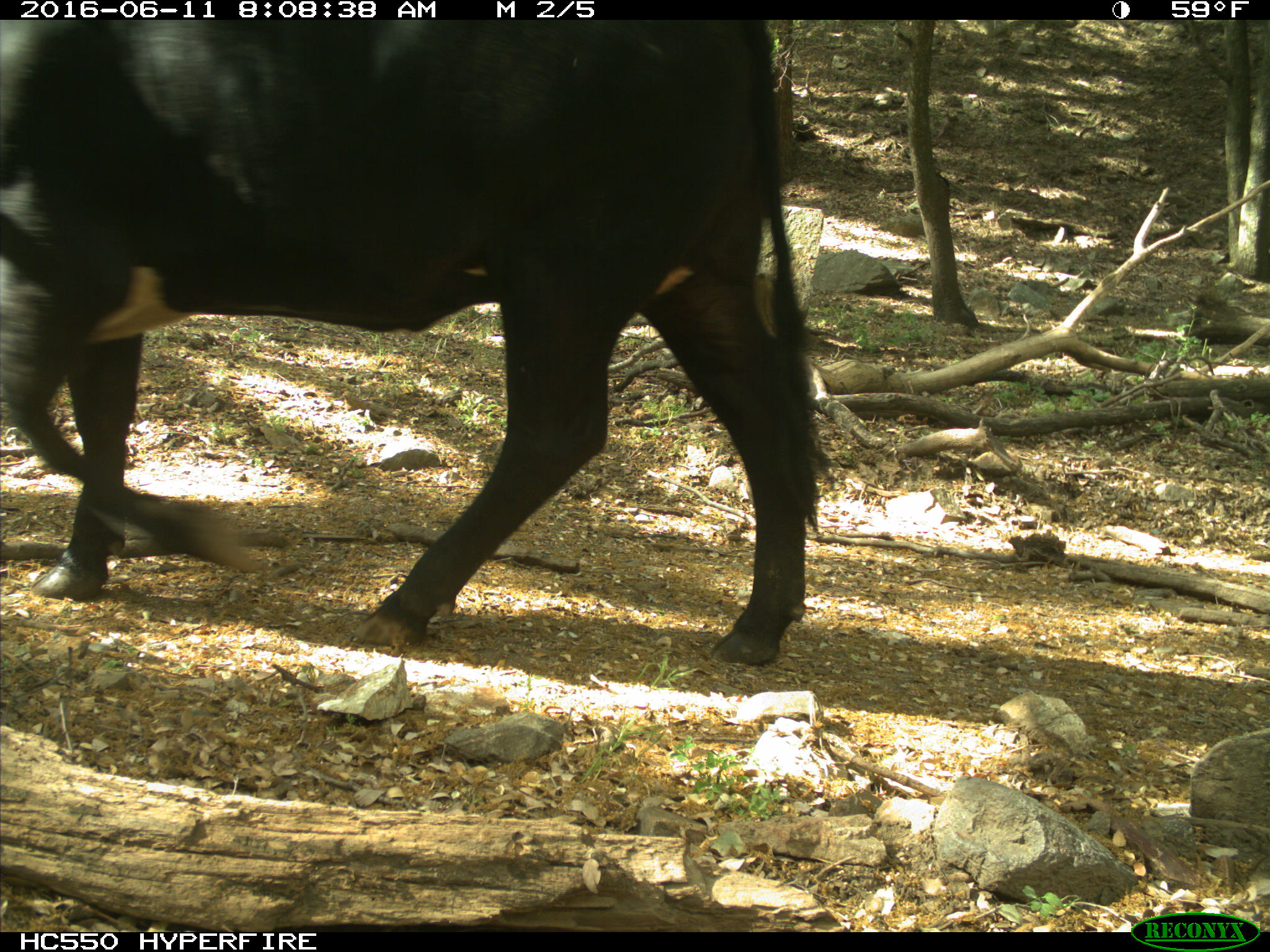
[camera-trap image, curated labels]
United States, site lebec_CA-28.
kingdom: Animalia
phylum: Chordata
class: Mammalia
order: Artiodactyla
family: Bovidae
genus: Bos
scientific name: Bos taurus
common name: domestic cow